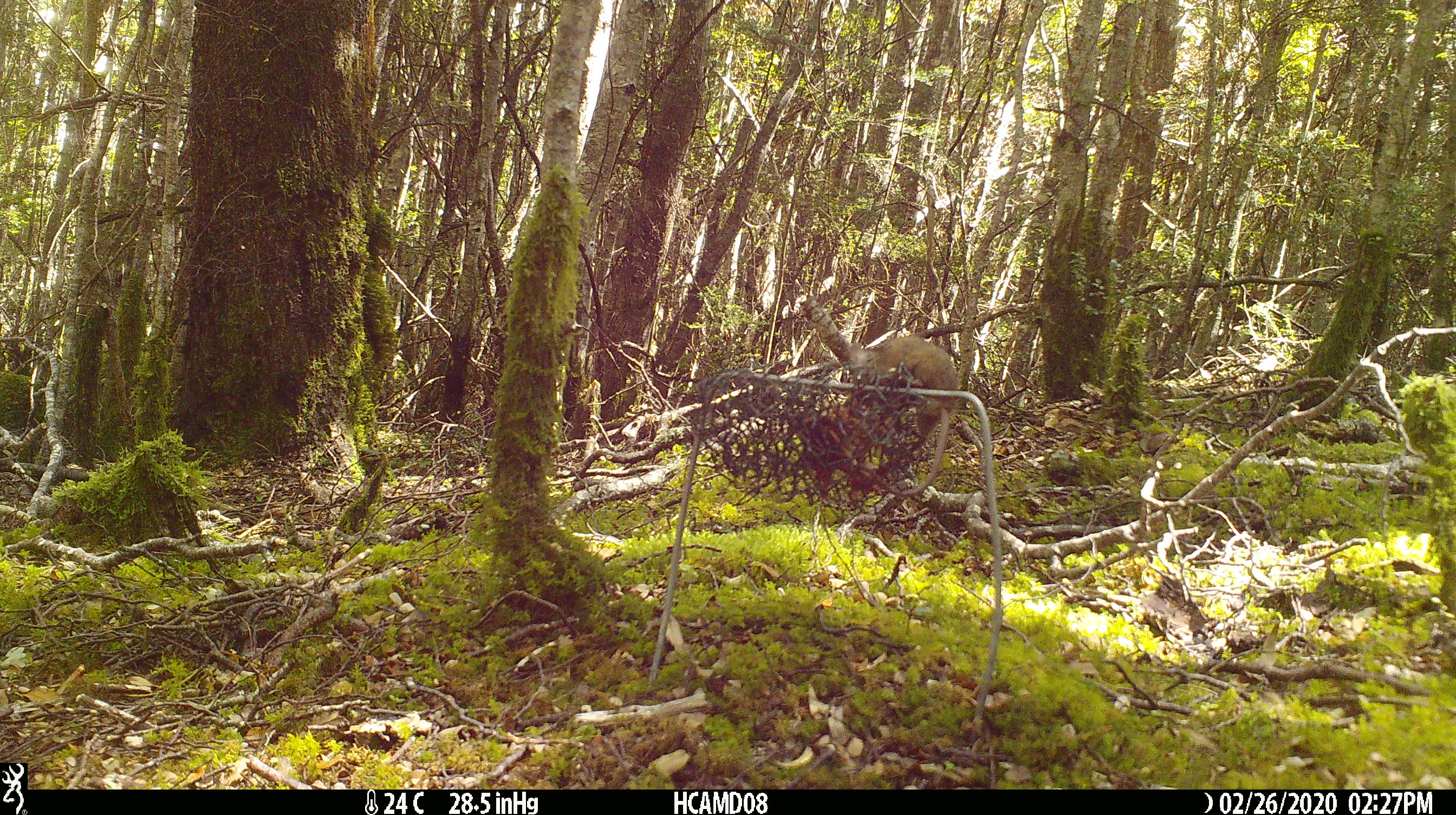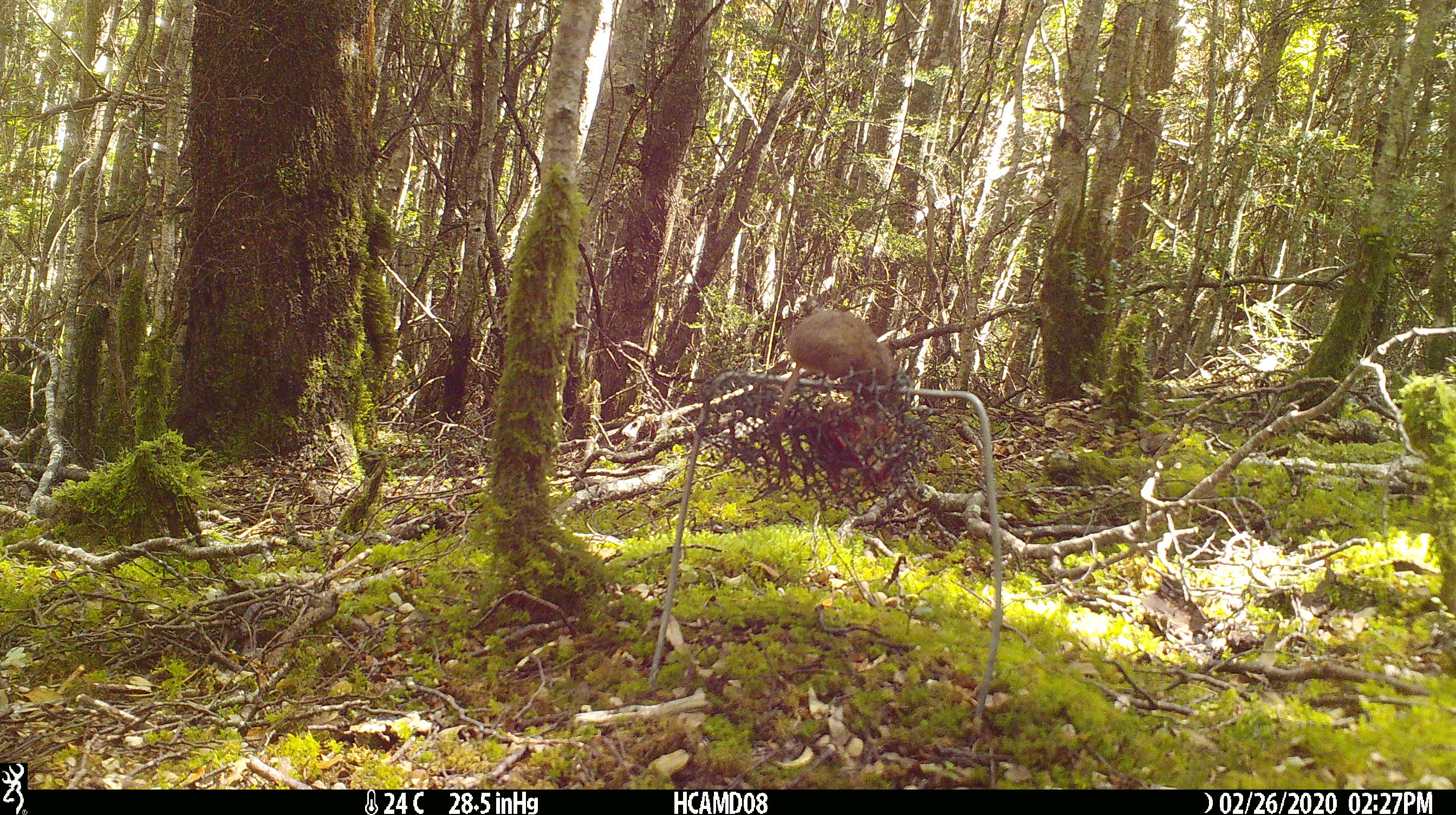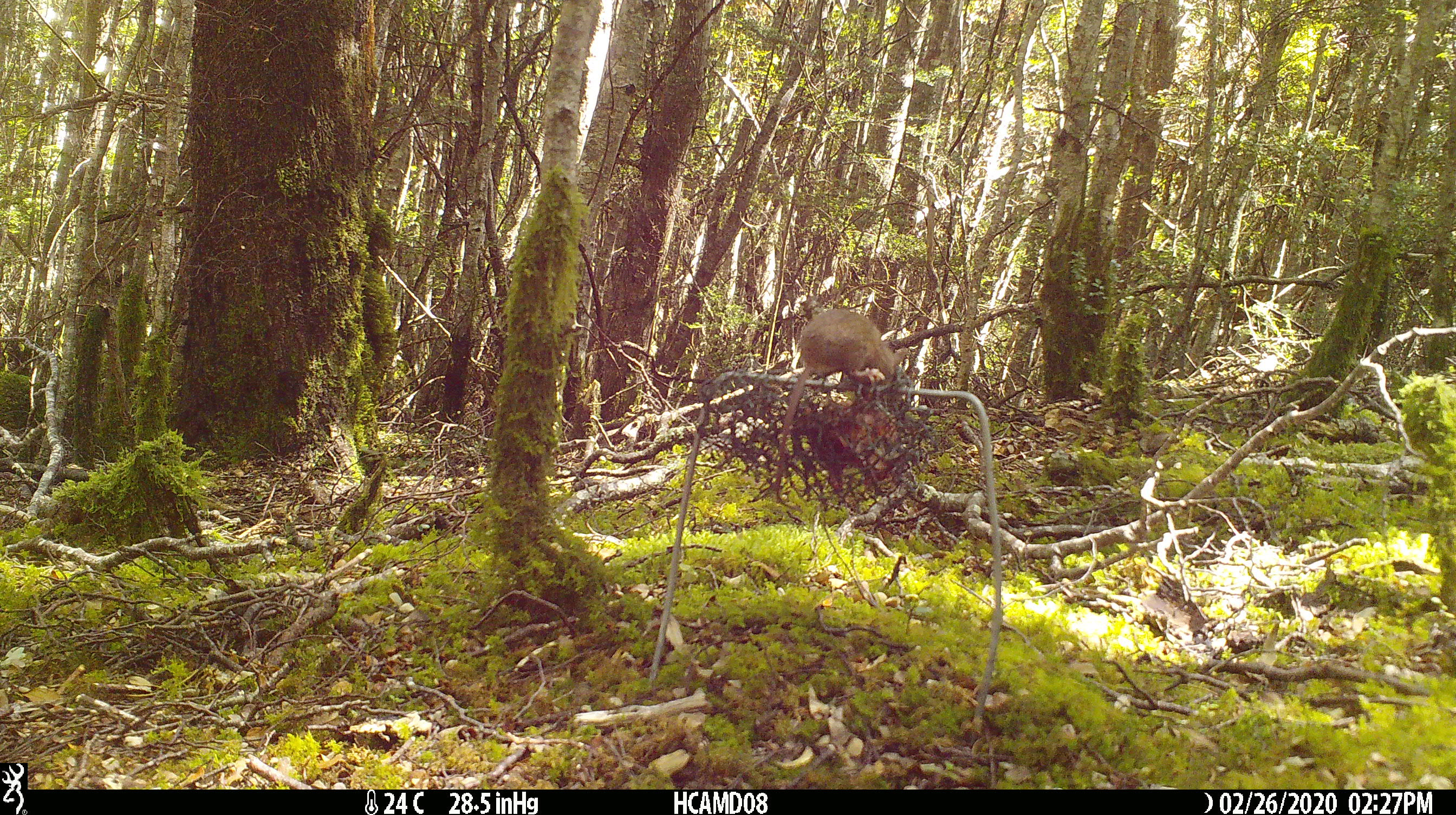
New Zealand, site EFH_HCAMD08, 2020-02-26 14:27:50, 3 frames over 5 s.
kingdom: Animalia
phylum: Chordata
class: Mammalia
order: Rodentia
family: Muridae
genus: Mus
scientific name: Mus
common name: mouse